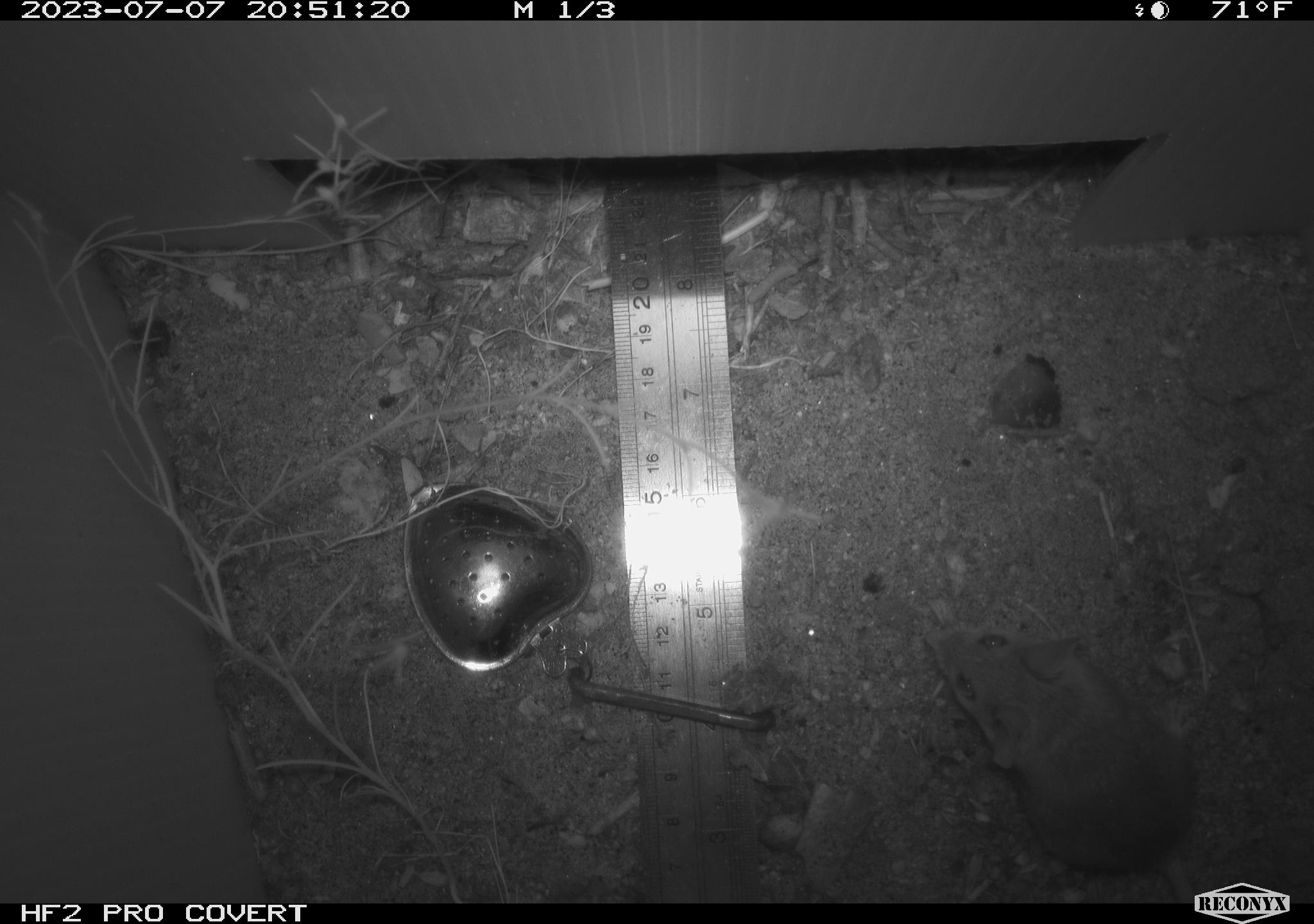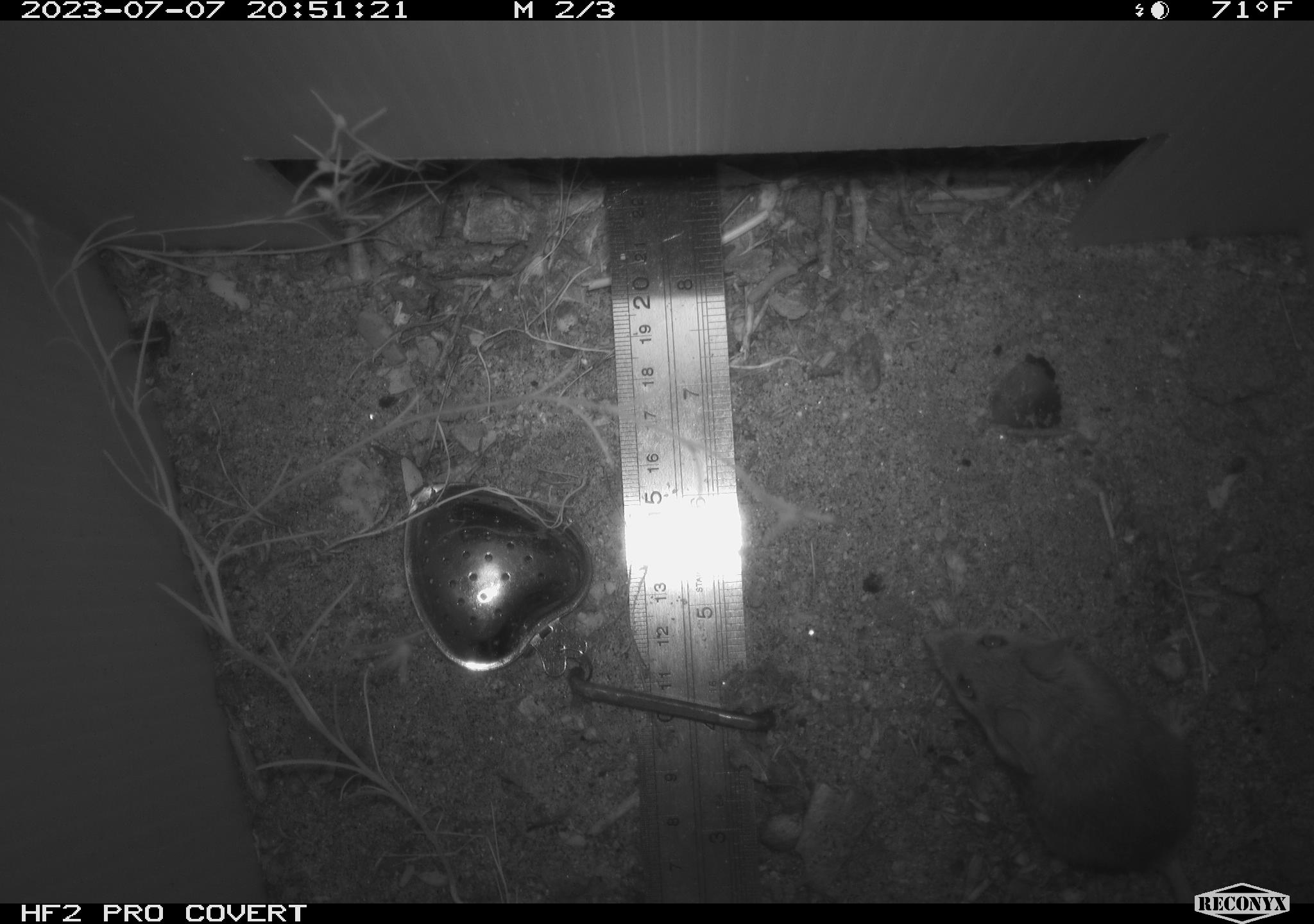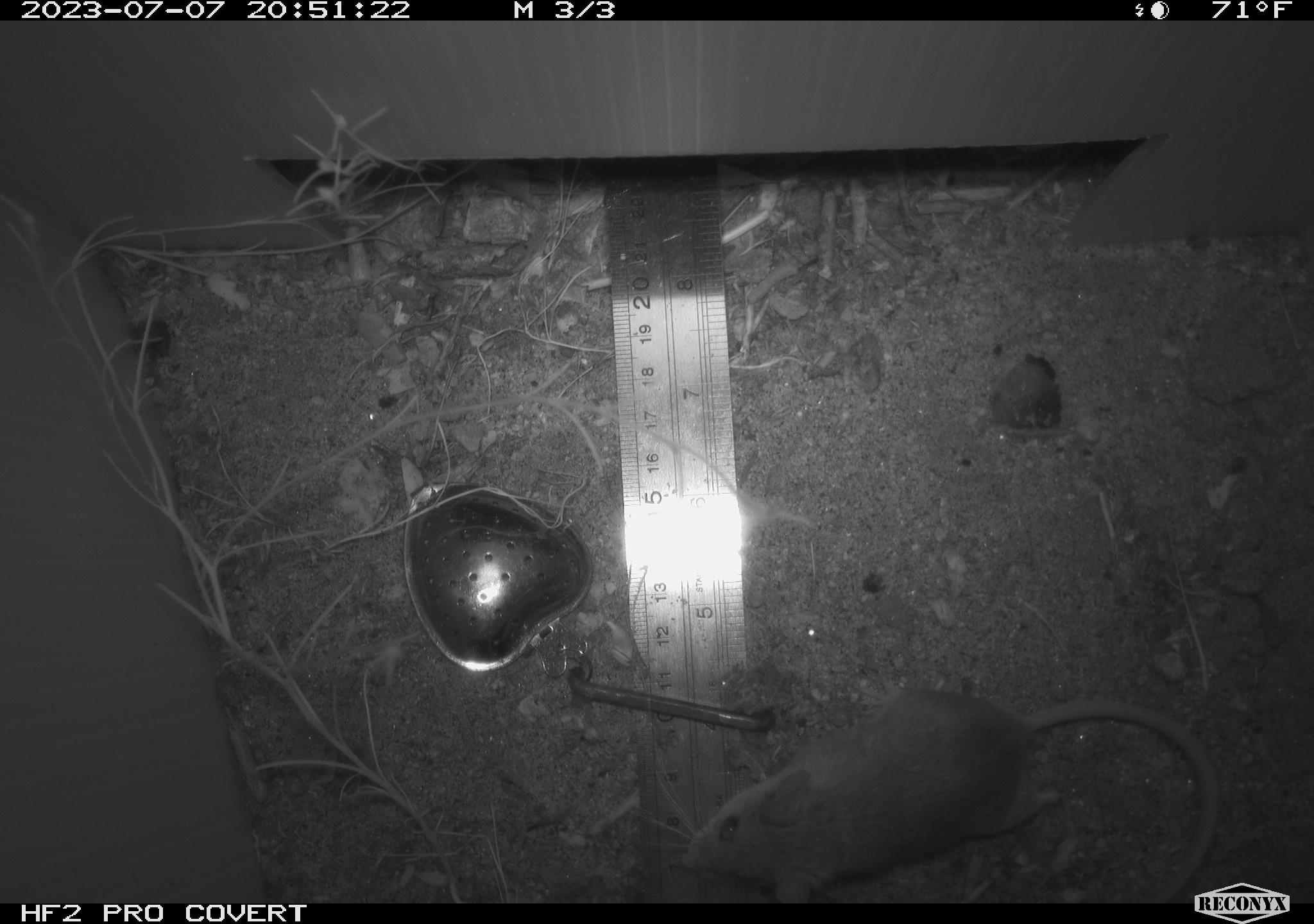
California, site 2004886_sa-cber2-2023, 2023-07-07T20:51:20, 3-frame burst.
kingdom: Animalia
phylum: Chordata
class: Mammalia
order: Rodentia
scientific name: Rodentia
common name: mouse species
Mouse species (Rodentia).